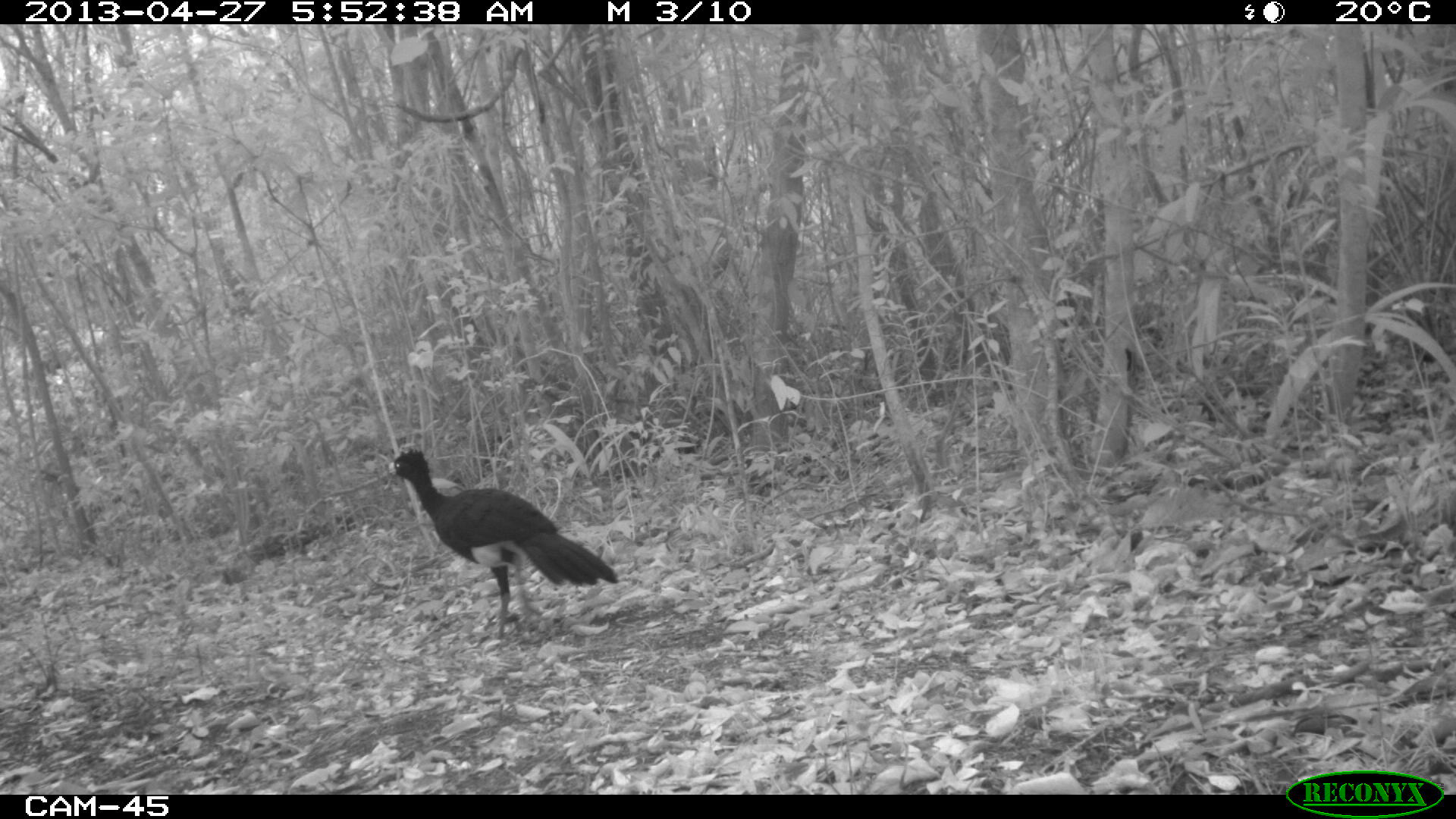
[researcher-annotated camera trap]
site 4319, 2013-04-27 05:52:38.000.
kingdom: Animalia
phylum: Chordata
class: Aves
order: Galliformes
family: Cracidae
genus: Crax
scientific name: Crax rubra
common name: great curassow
Crax rubra (great curassow), count 2.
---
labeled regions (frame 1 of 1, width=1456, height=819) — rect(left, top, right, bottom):
crax rubra: rect(387, 447, 619, 639)